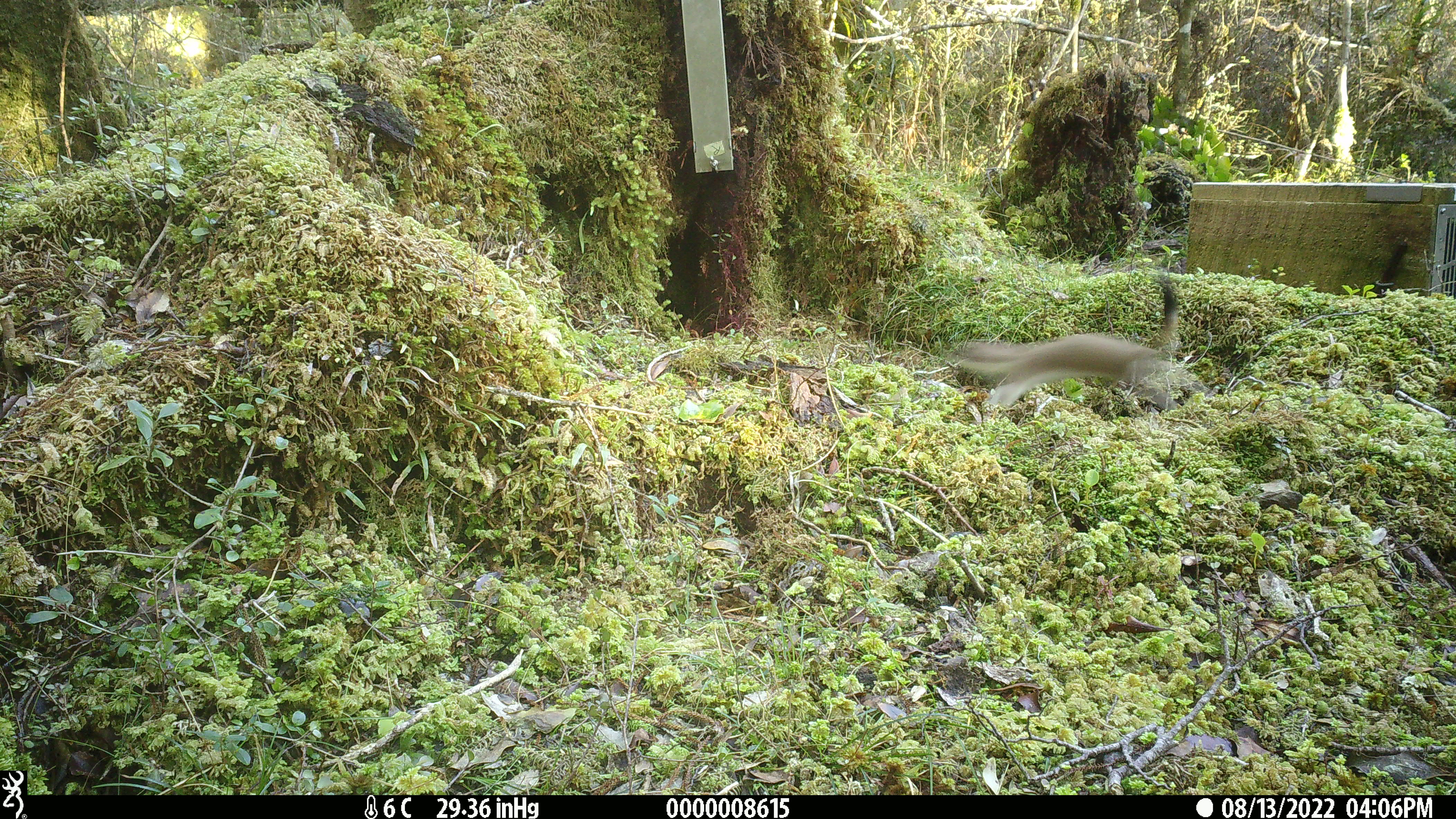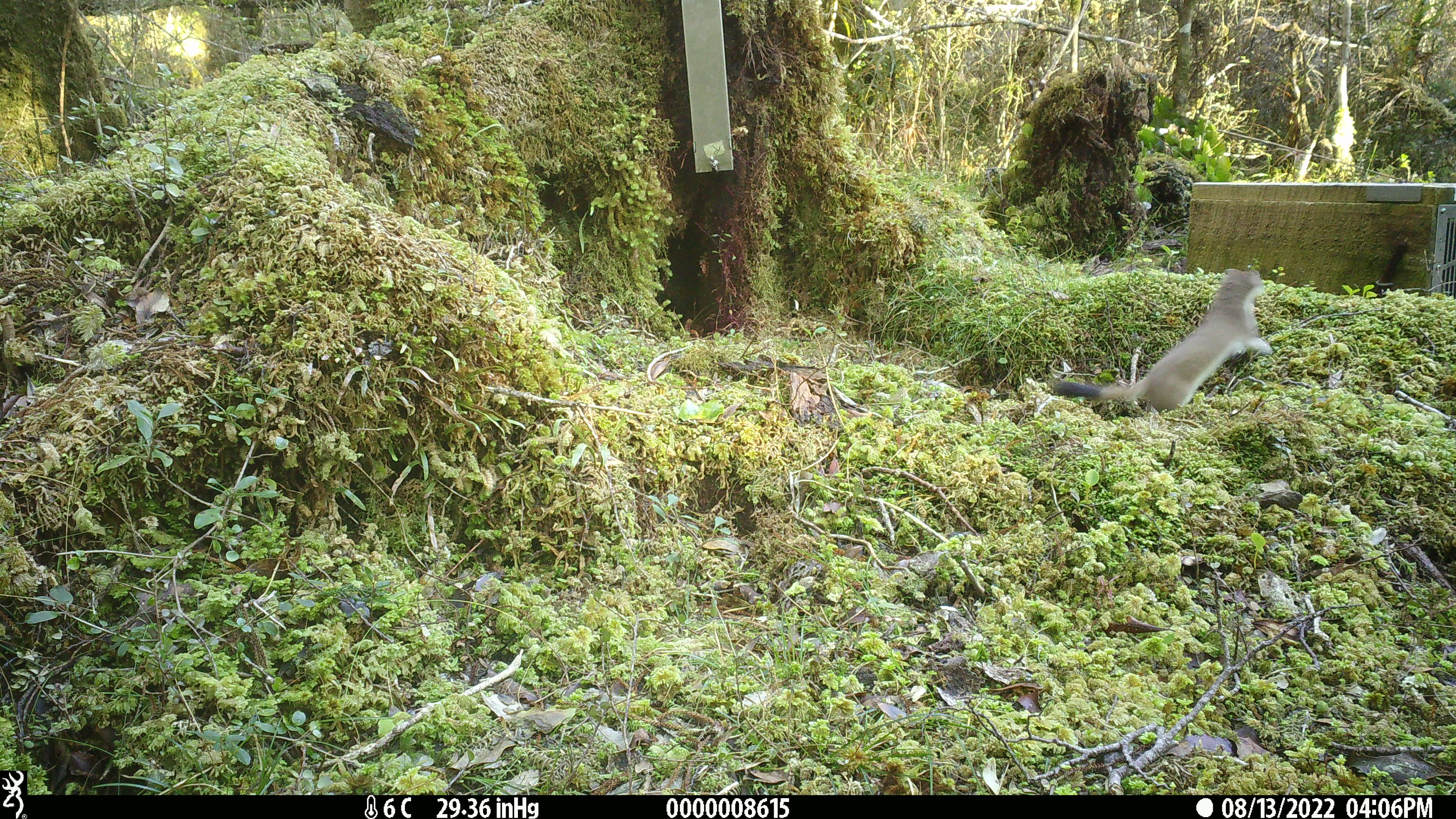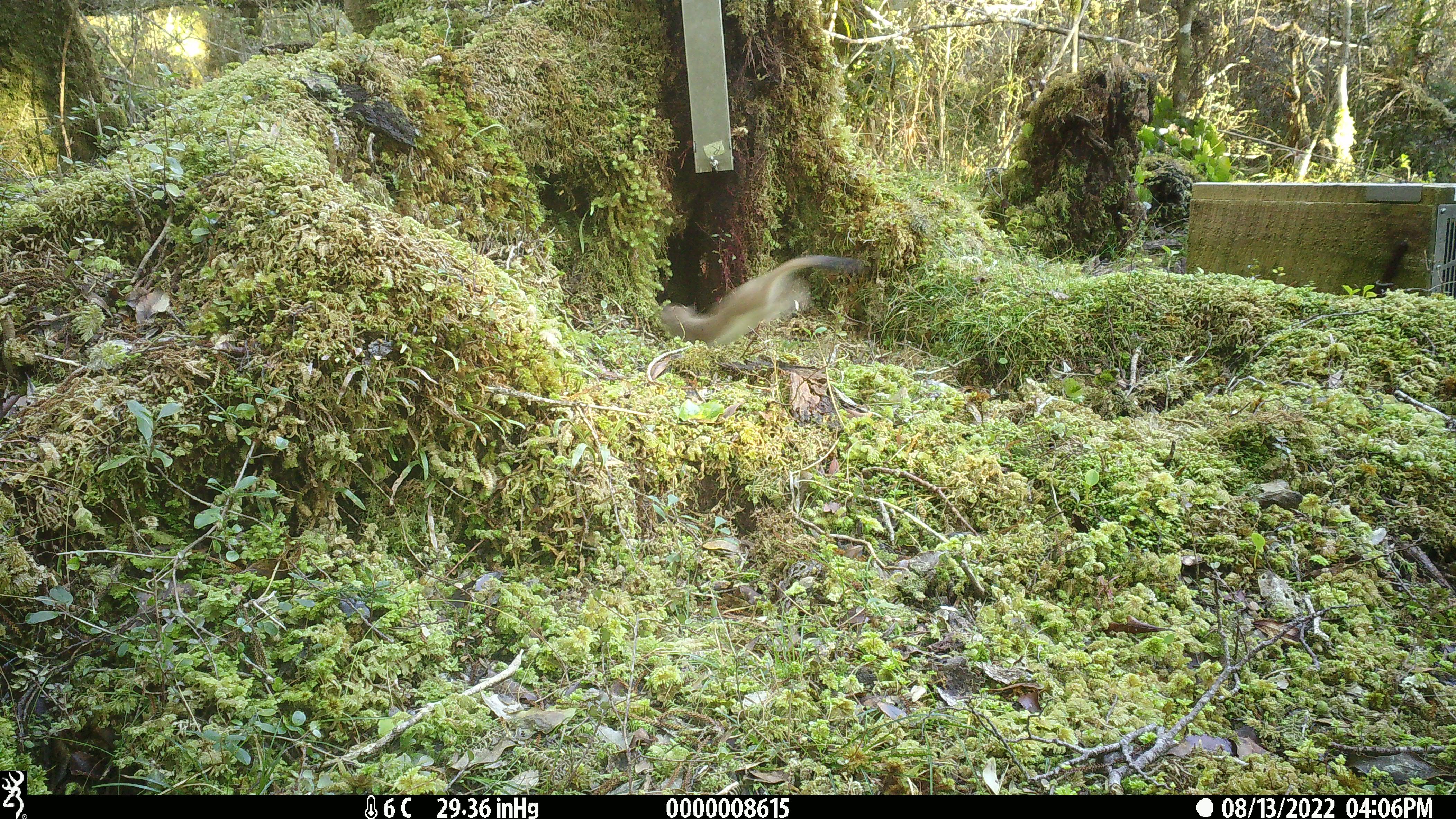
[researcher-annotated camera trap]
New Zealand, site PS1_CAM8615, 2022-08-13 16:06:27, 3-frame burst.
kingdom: Animalia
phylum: Chordata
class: Mammalia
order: Carnivora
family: Mustelidae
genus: Mustela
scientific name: Mustela erminea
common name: stoat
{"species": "stoat (Mustela erminea)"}